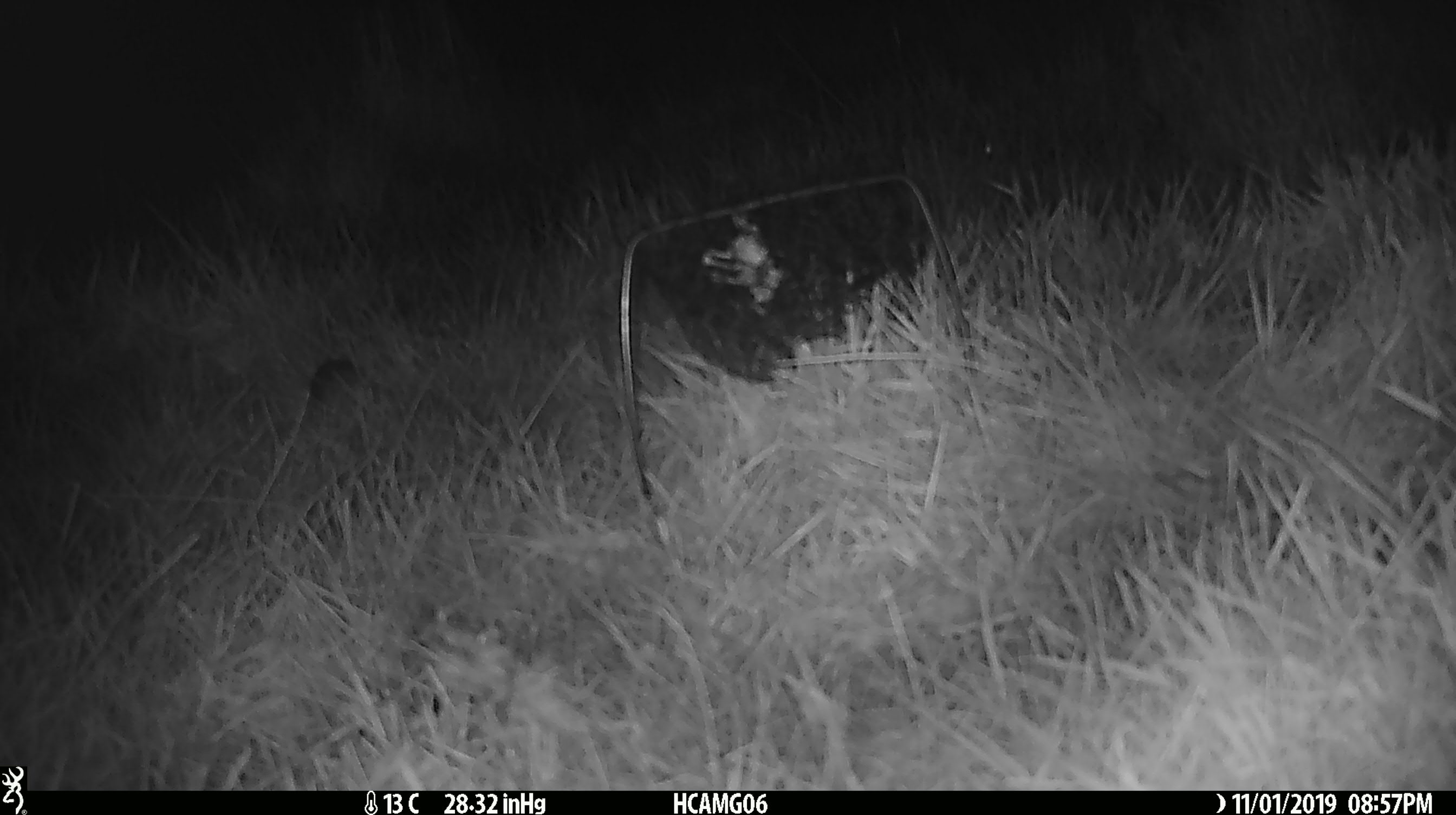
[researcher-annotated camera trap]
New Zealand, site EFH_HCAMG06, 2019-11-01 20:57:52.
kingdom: Animalia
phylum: Chordata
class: Mammalia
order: Rodentia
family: Muridae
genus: Mus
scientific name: Mus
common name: mouse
Mouse (Mus).